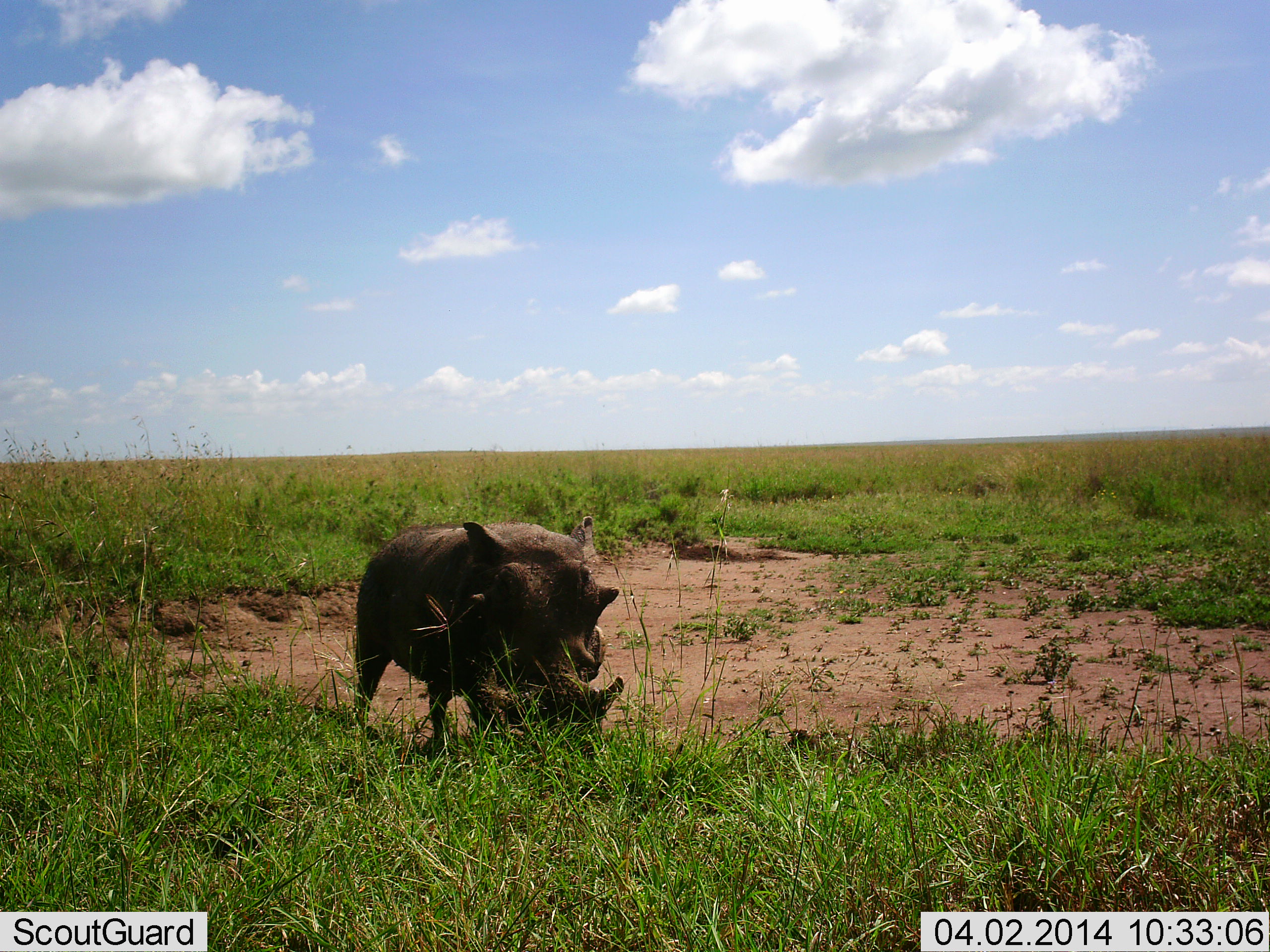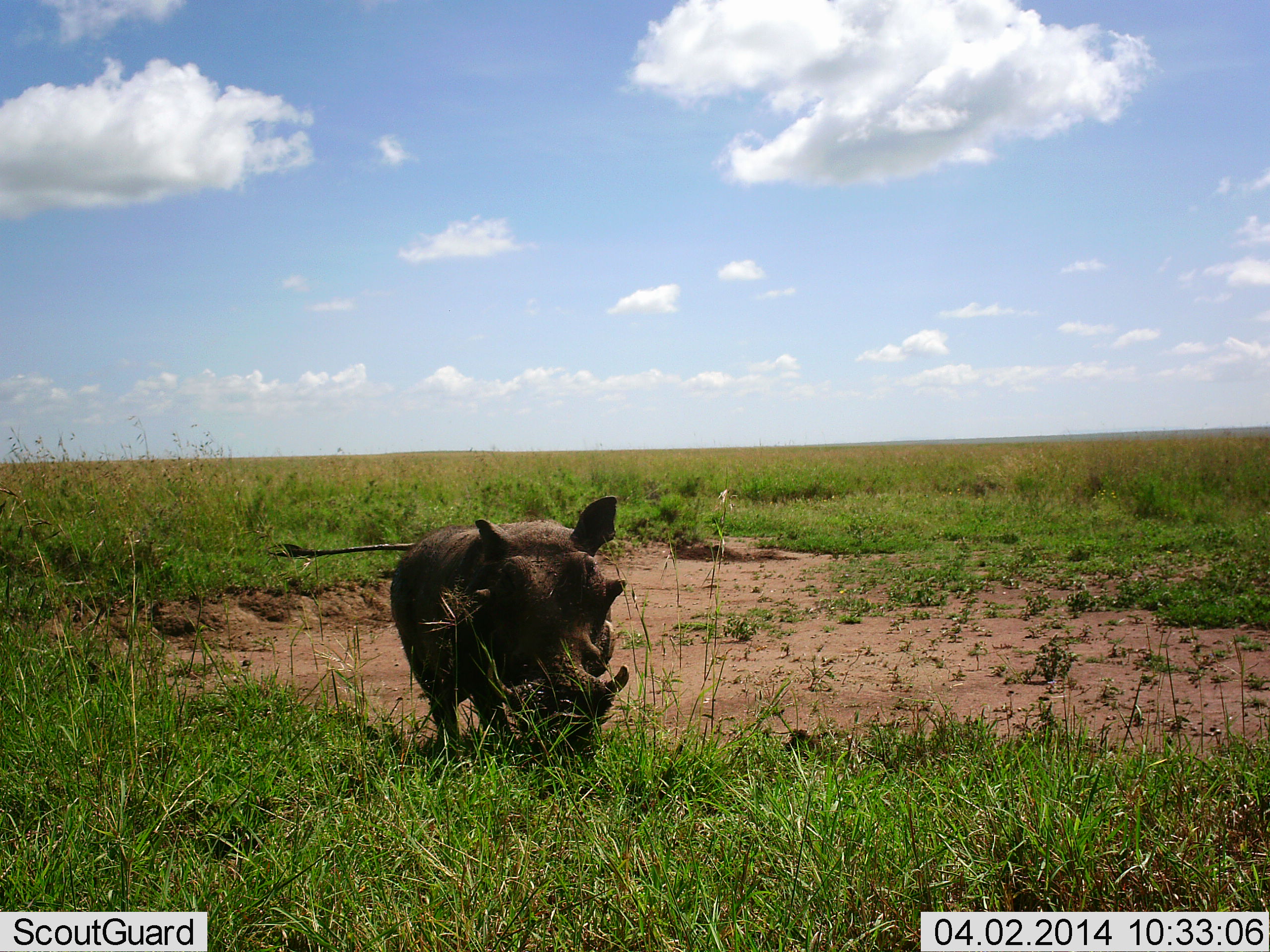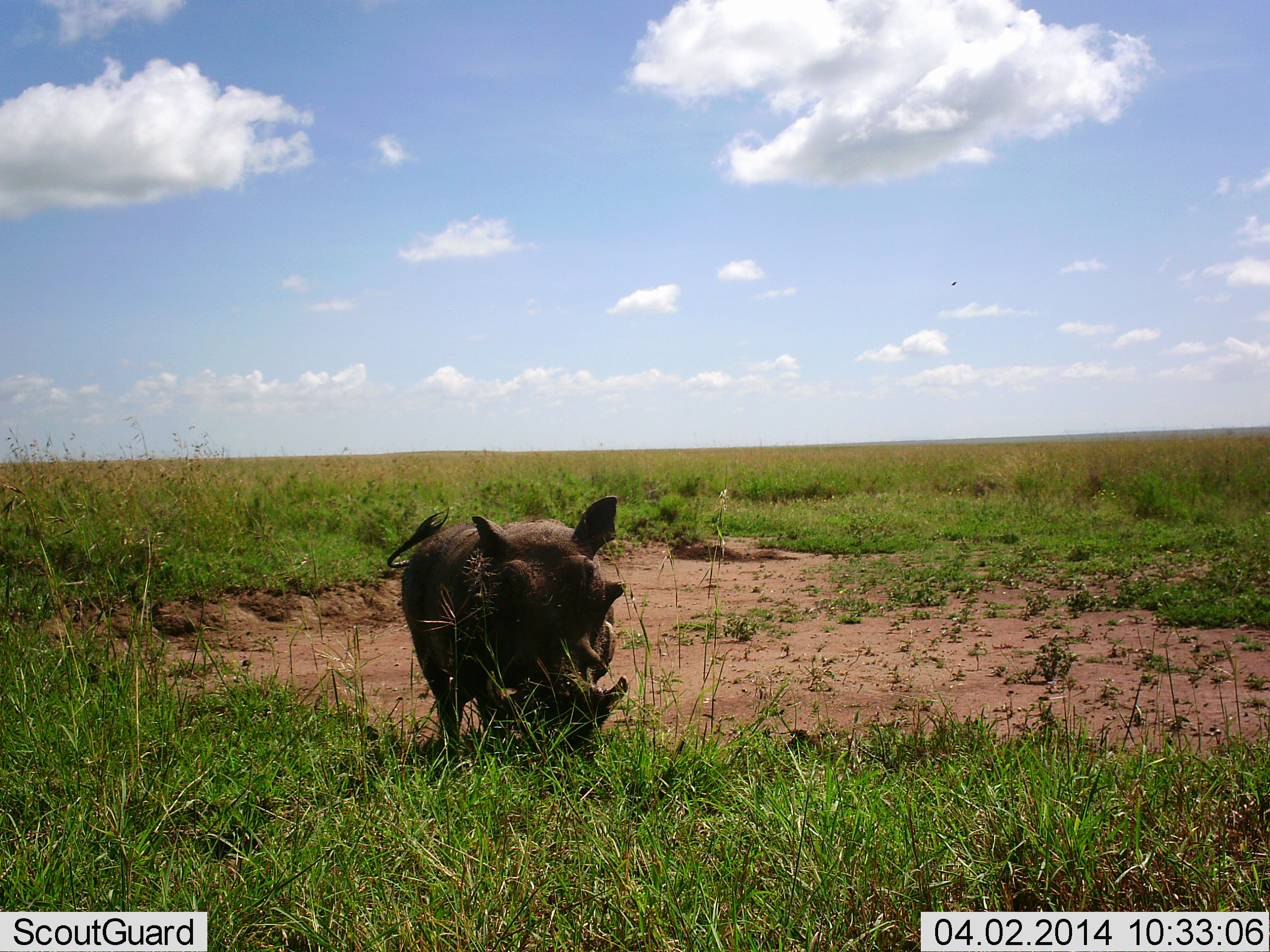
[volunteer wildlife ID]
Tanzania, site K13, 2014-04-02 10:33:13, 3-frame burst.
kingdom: Animalia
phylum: Chordata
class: Mammalia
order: Artiodactyla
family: Suidae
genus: Phacochoerus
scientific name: Phacochoerus africanus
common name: warthog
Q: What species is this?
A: Warthog (Phacochoerus africanus).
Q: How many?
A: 1.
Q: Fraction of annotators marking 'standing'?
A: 30%.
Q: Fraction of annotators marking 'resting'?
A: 0%.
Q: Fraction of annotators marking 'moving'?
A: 30%.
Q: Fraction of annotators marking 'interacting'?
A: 0%.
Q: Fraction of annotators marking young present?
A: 0%.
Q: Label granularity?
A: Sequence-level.